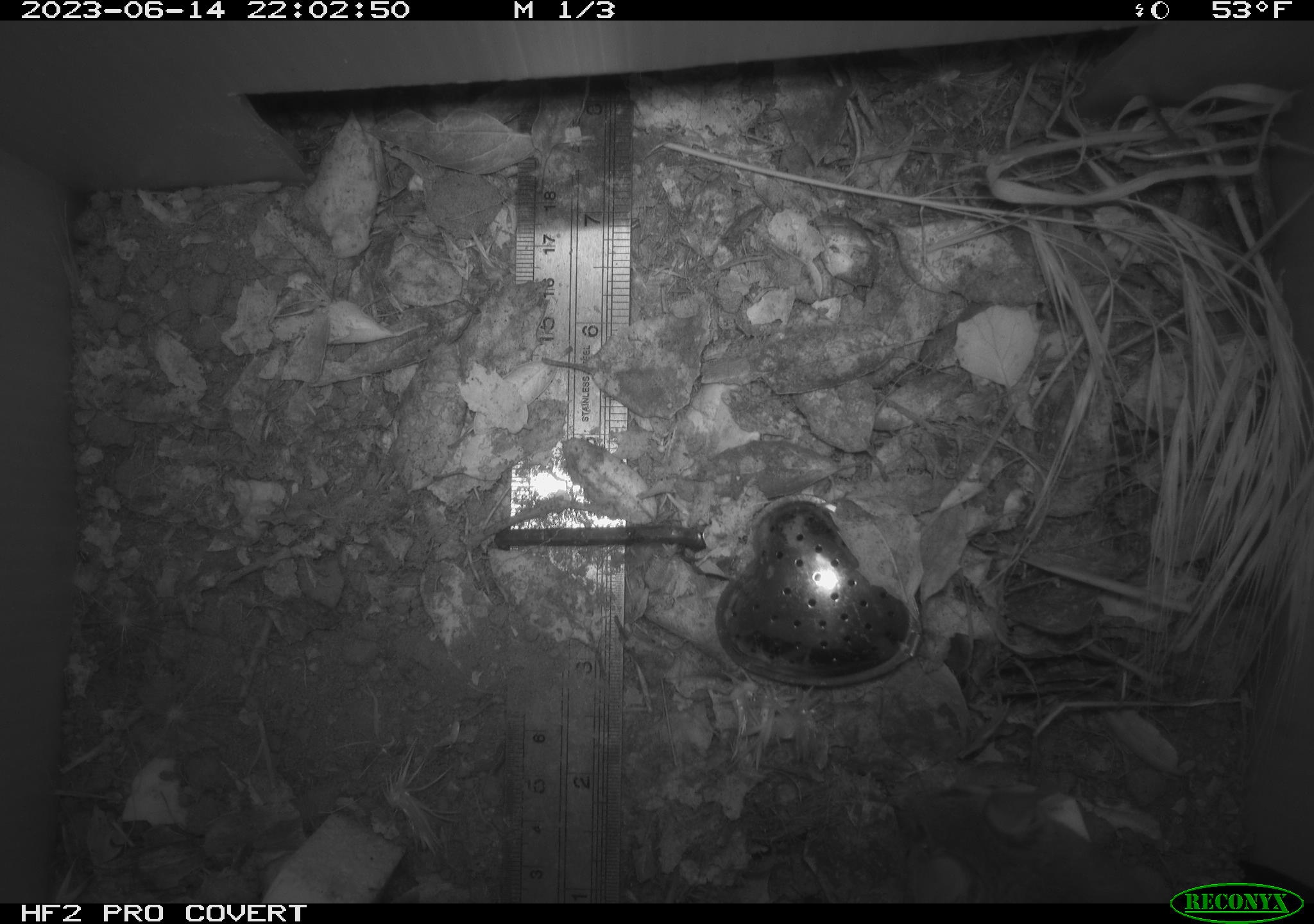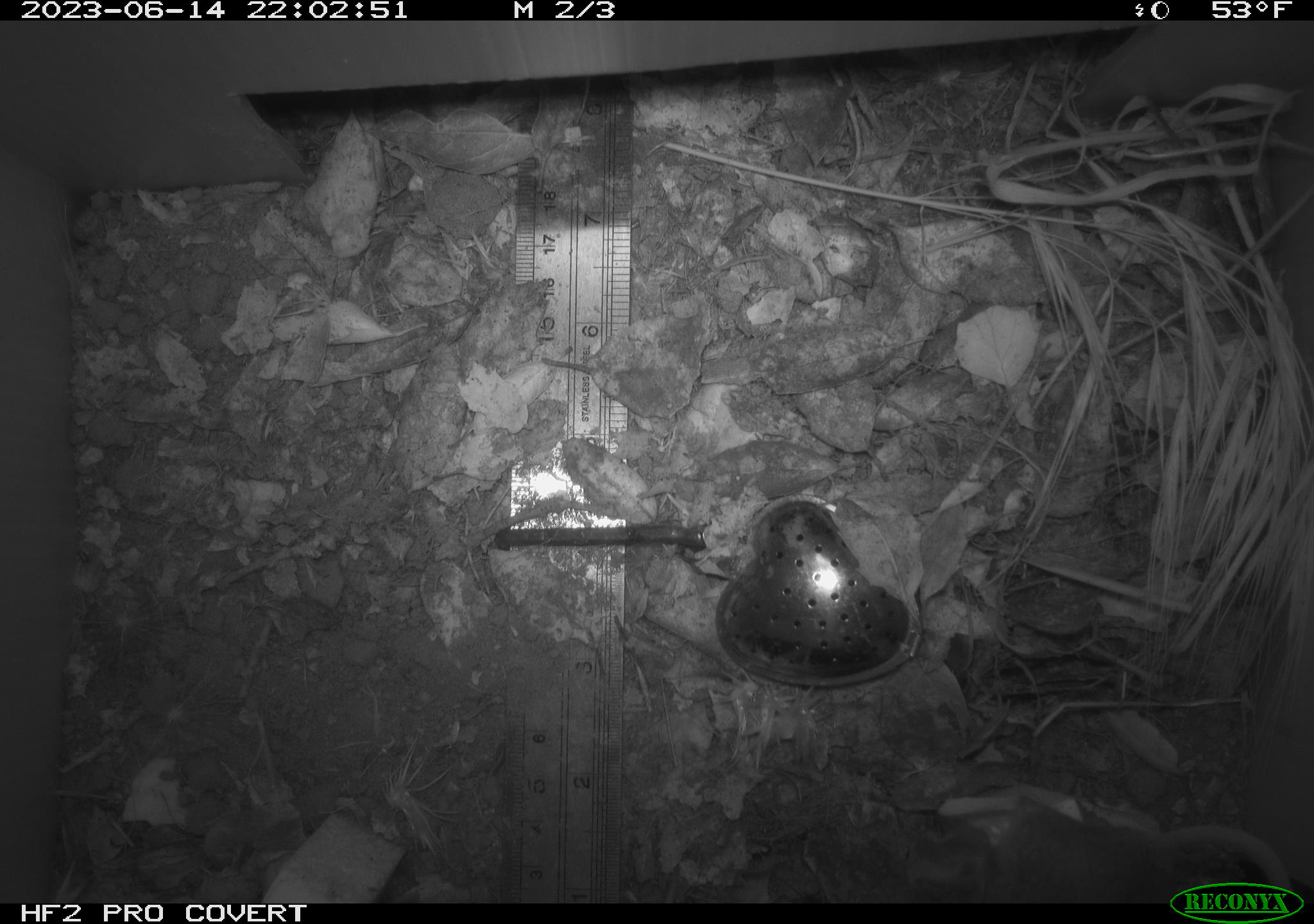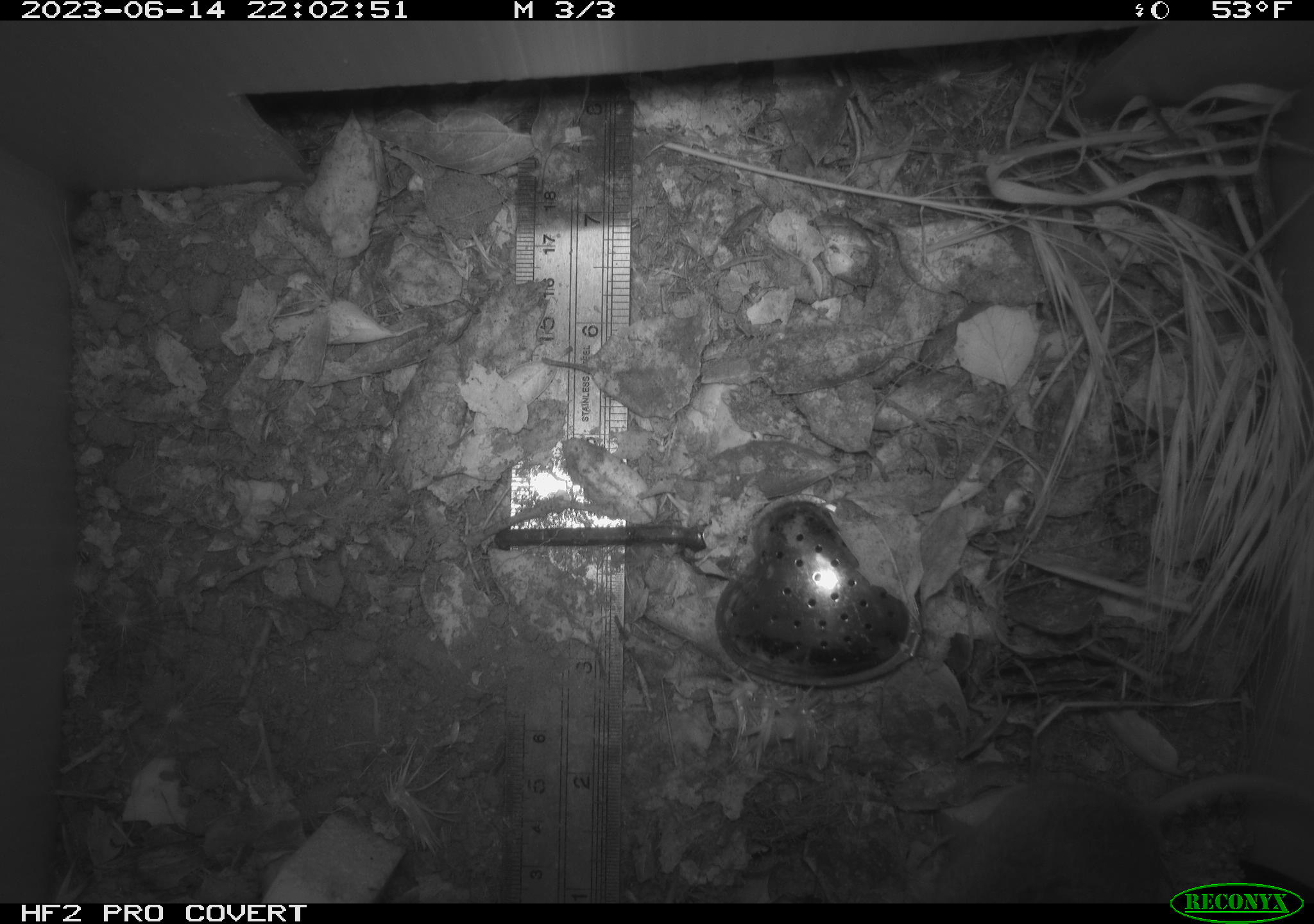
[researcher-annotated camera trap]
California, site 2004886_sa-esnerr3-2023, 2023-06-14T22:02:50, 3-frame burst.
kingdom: Animalia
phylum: Chordata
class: Mammalia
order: Rodentia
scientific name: Rodentia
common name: mouse species